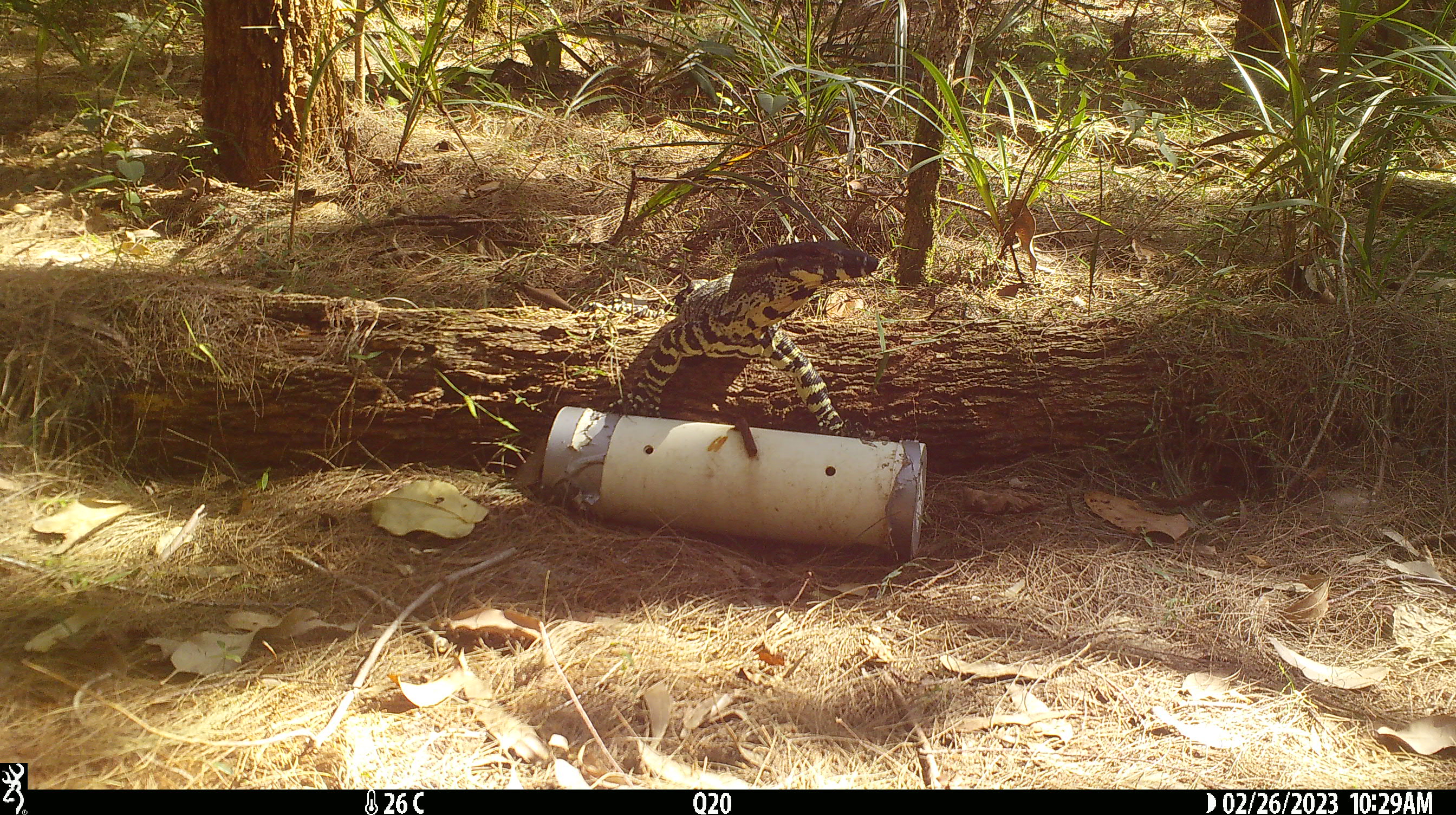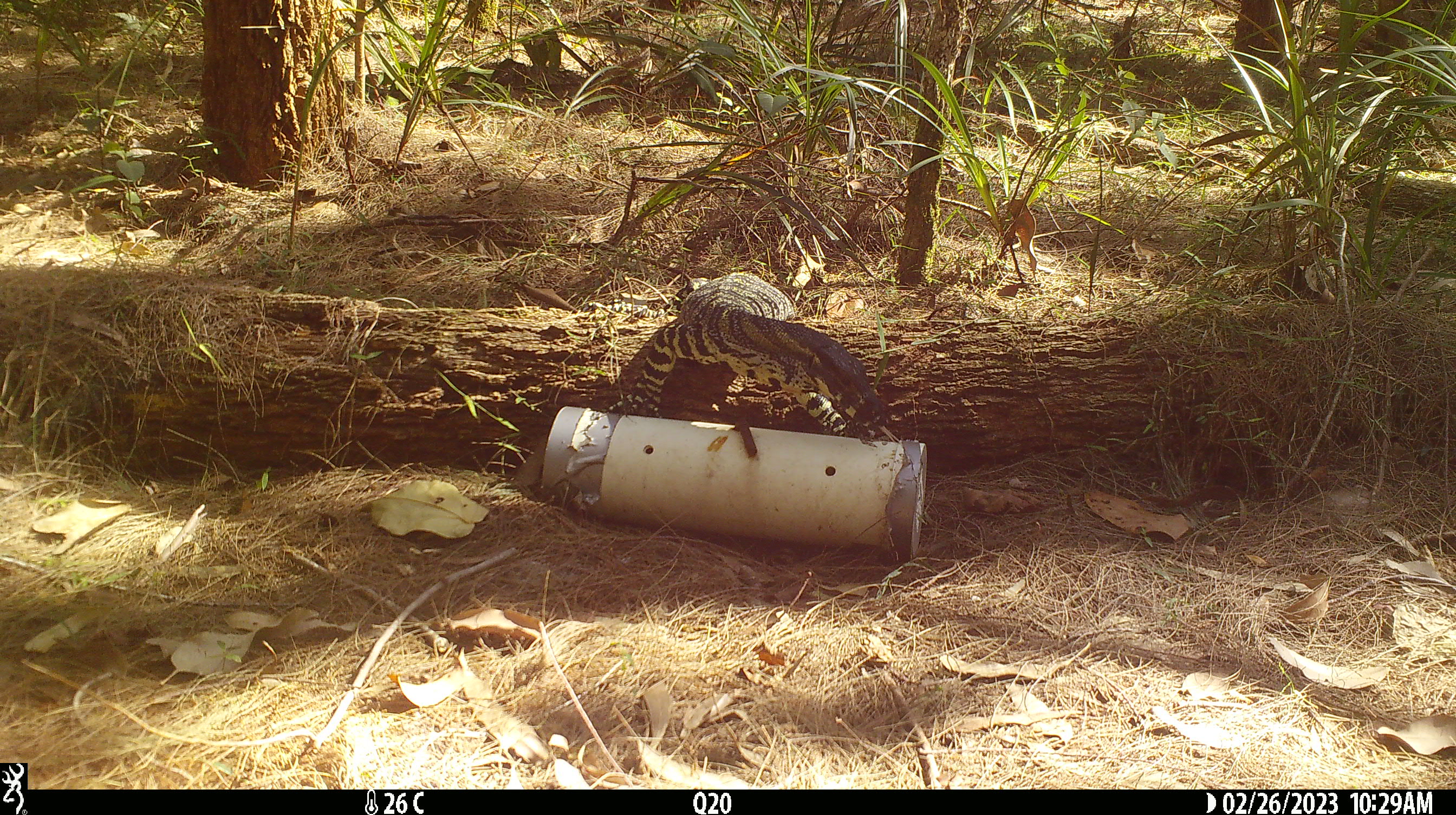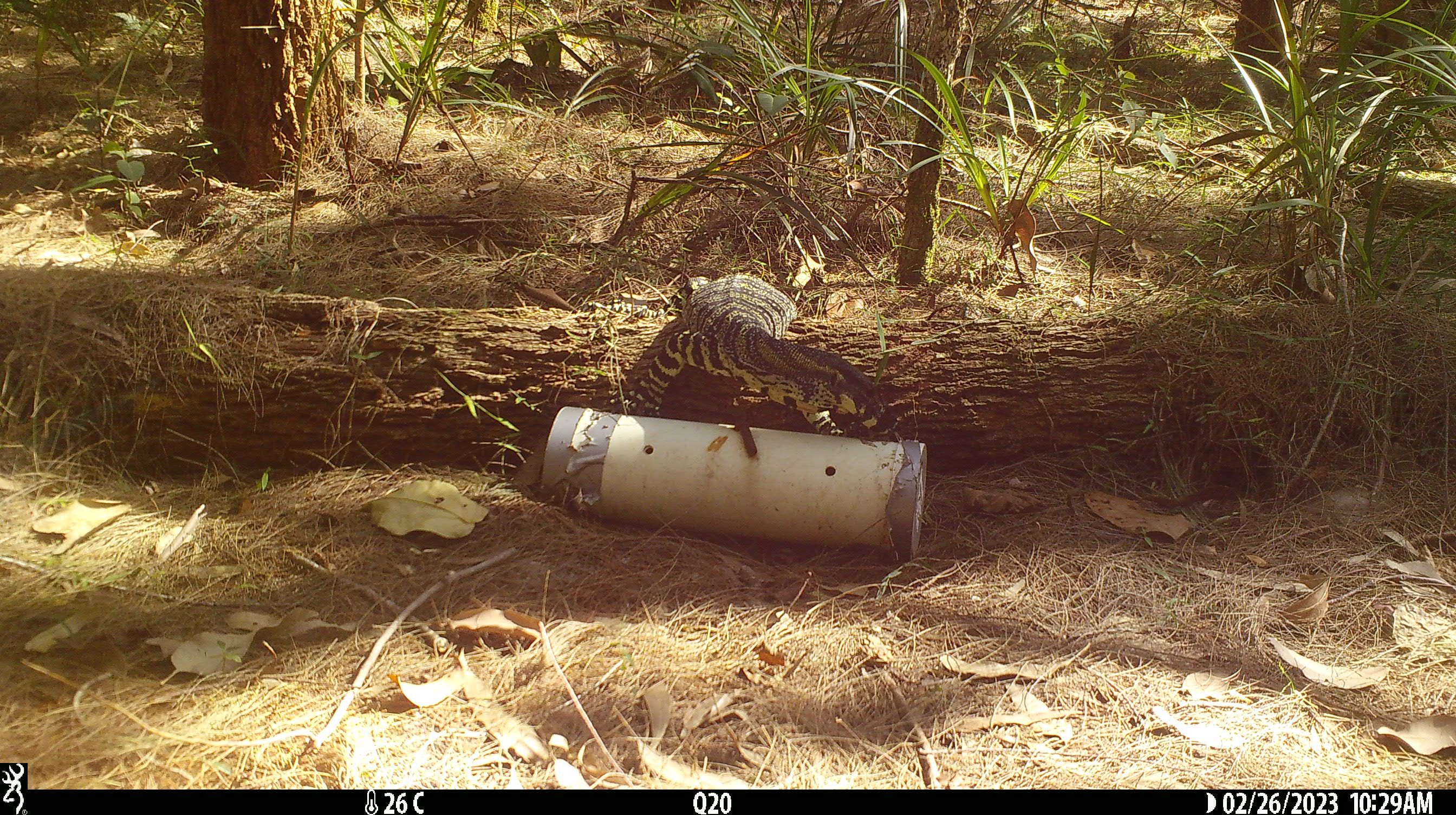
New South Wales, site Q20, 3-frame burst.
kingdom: Animalia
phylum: Chordata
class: Reptilia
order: Squamata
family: Varanidae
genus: Varanus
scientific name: Varanus varius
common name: lace monitor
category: goanna